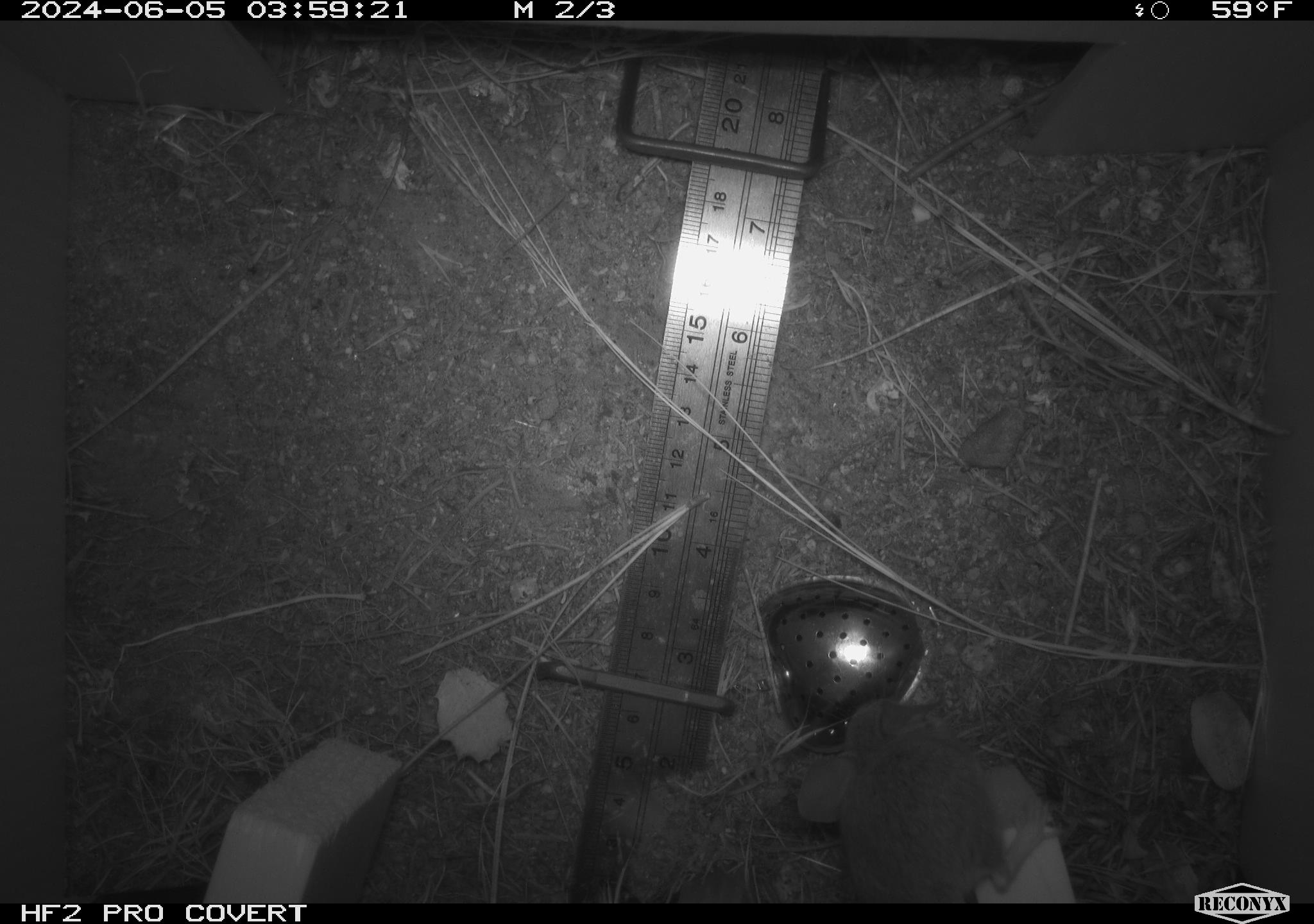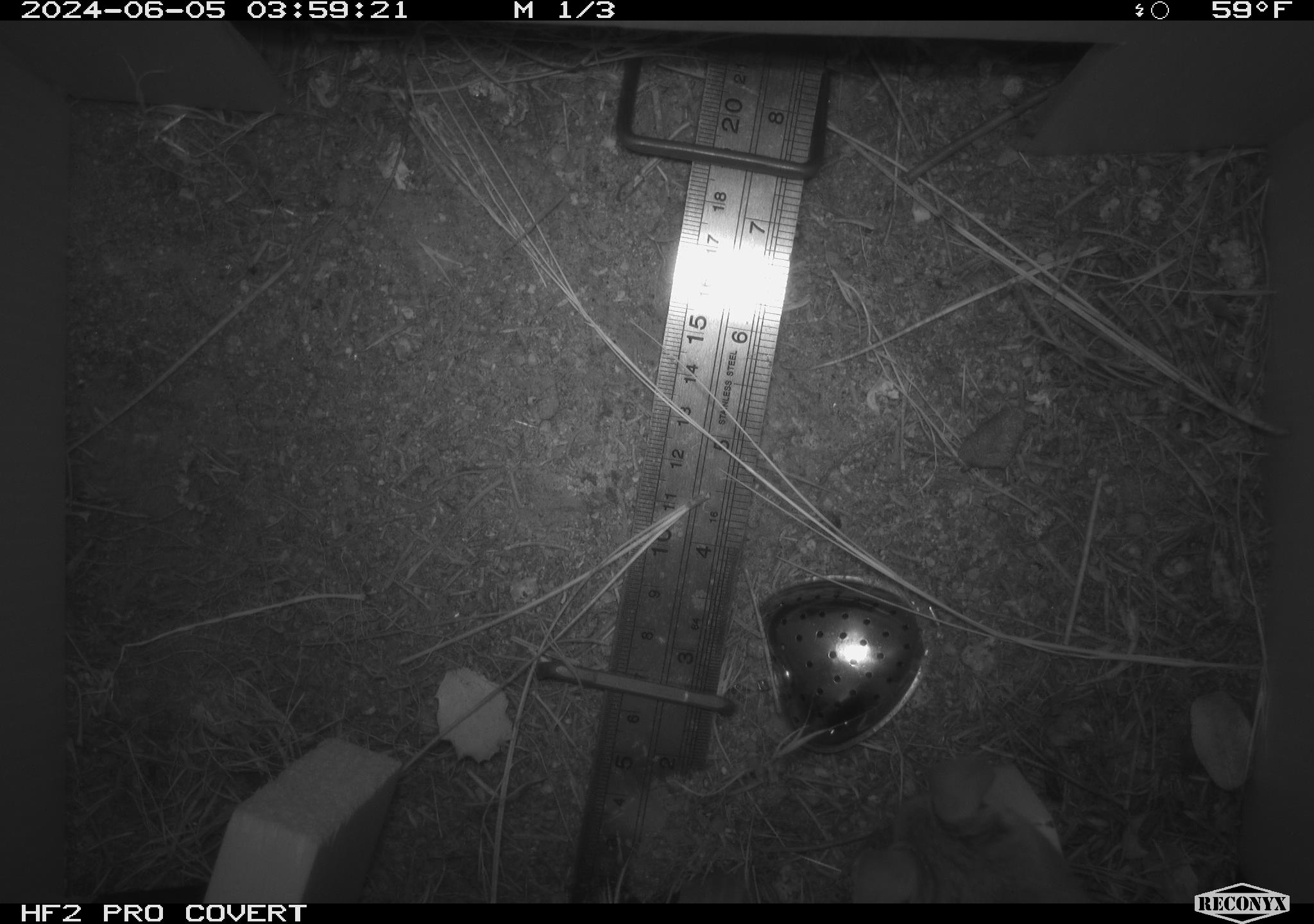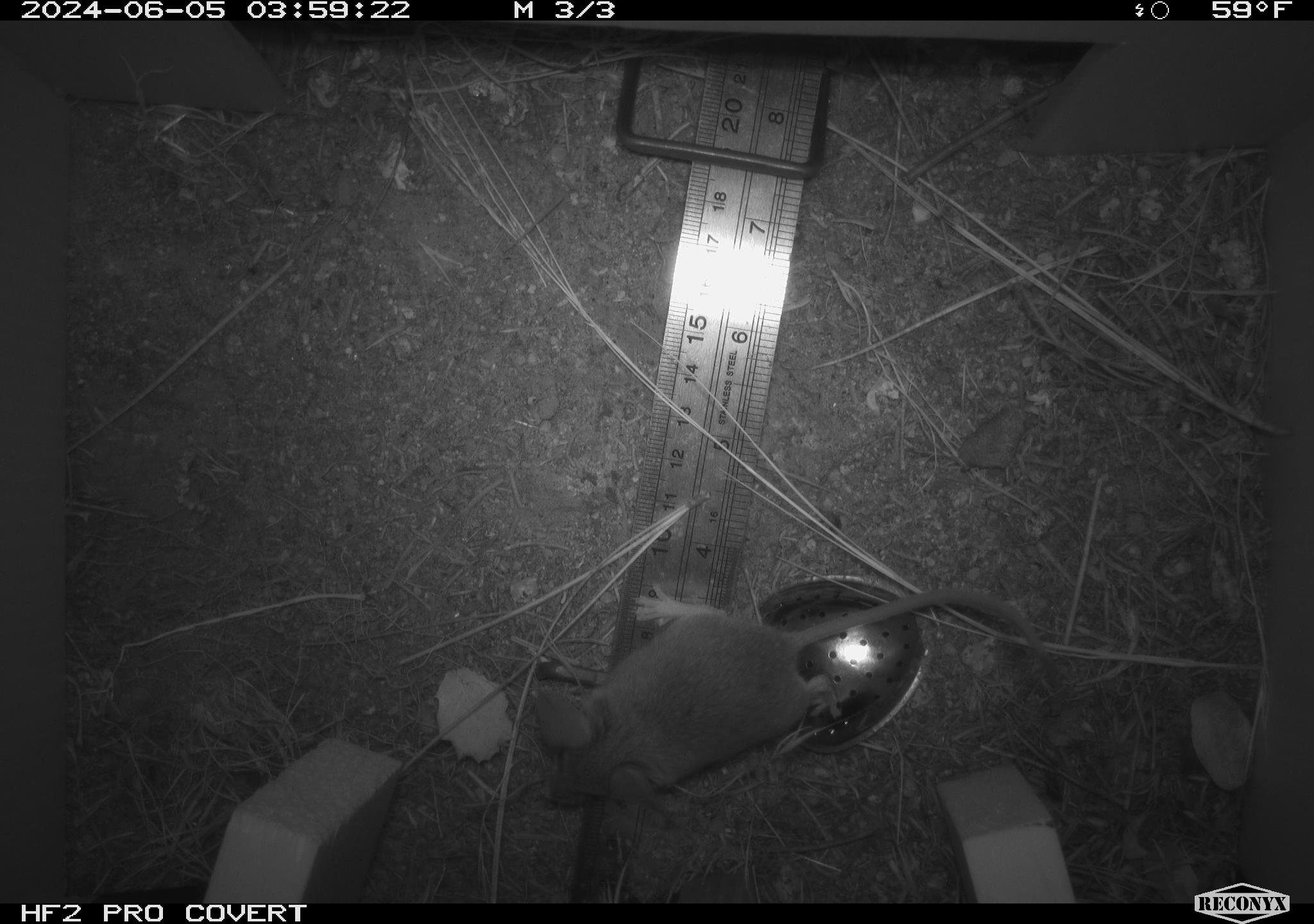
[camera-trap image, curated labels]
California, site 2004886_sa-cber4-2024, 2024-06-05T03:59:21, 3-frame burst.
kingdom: Animalia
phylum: Chordata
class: Mammalia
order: Rodentia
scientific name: Rodentia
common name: mouse species